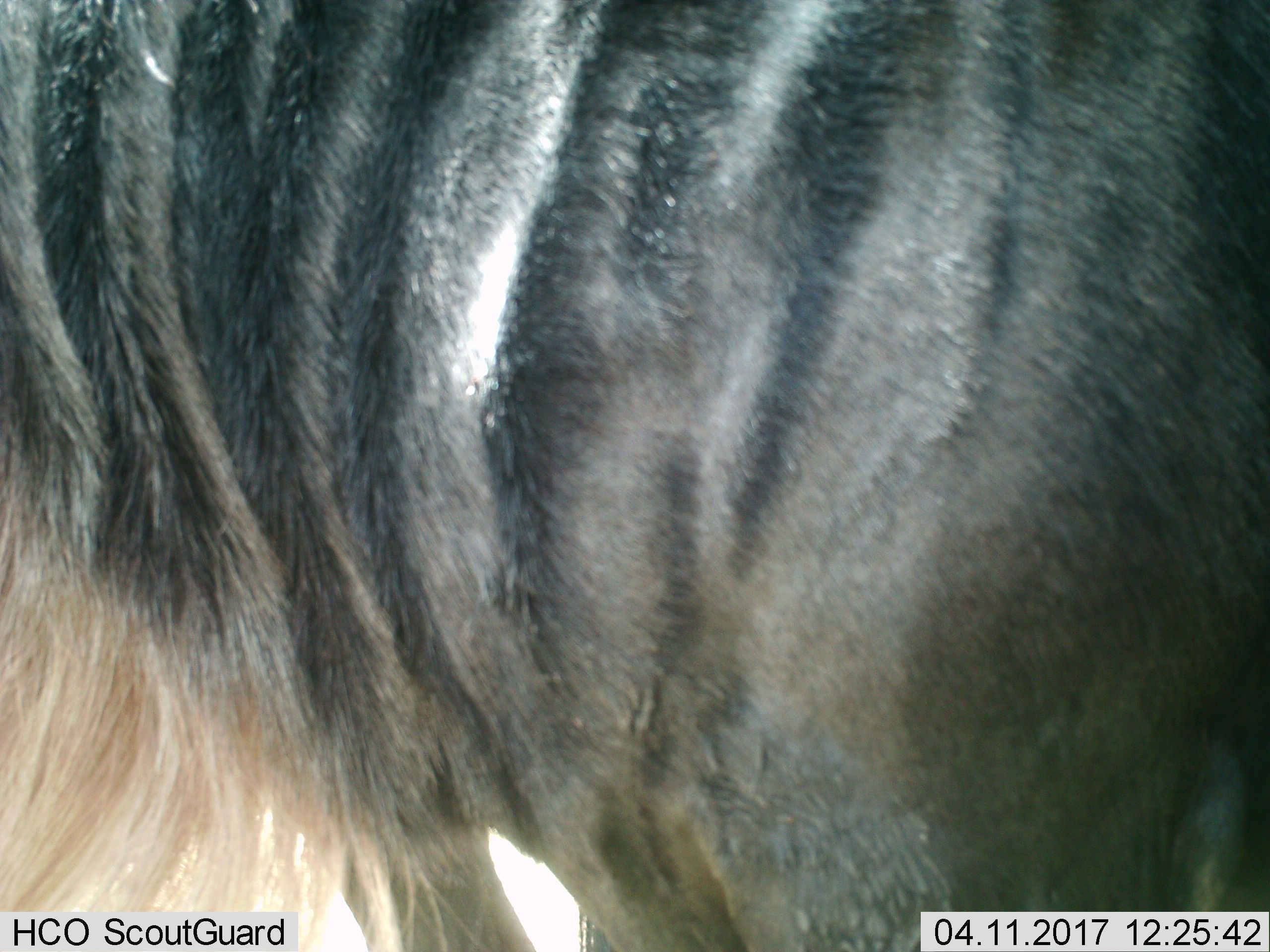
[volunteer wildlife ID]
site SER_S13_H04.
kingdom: Animalia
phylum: Chordata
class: Mammalia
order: Artiodactyla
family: Bovidae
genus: Connochaetes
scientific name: Connochaetes taurinus taurinus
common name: blue wildebeest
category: wildebeestblue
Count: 1.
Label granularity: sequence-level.